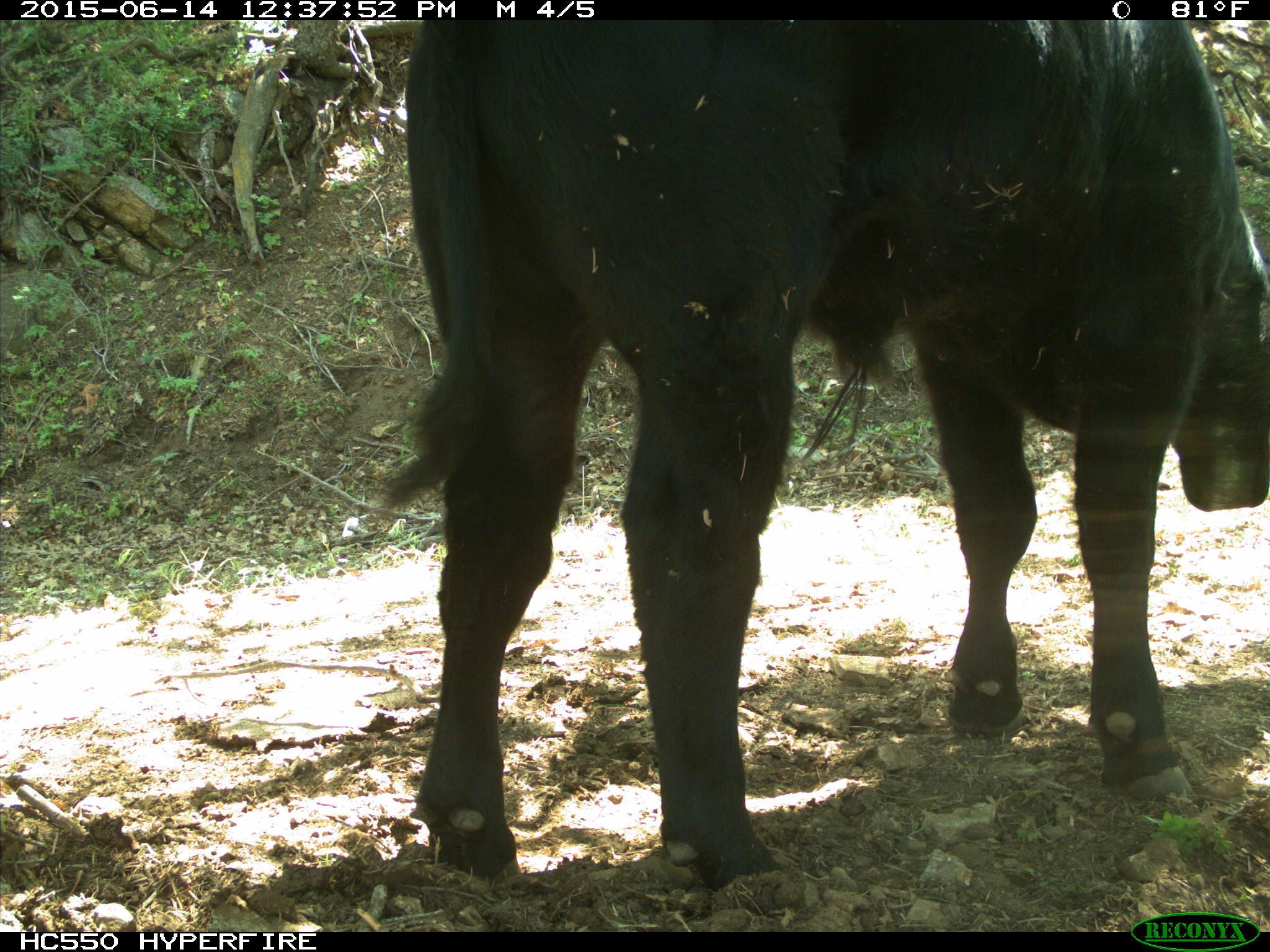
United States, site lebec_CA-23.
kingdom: Animalia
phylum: Chordata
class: Mammalia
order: Artiodactyla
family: Bovidae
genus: Bos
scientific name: Bos taurus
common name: domestic cow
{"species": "Bos taurus (domestic cow)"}